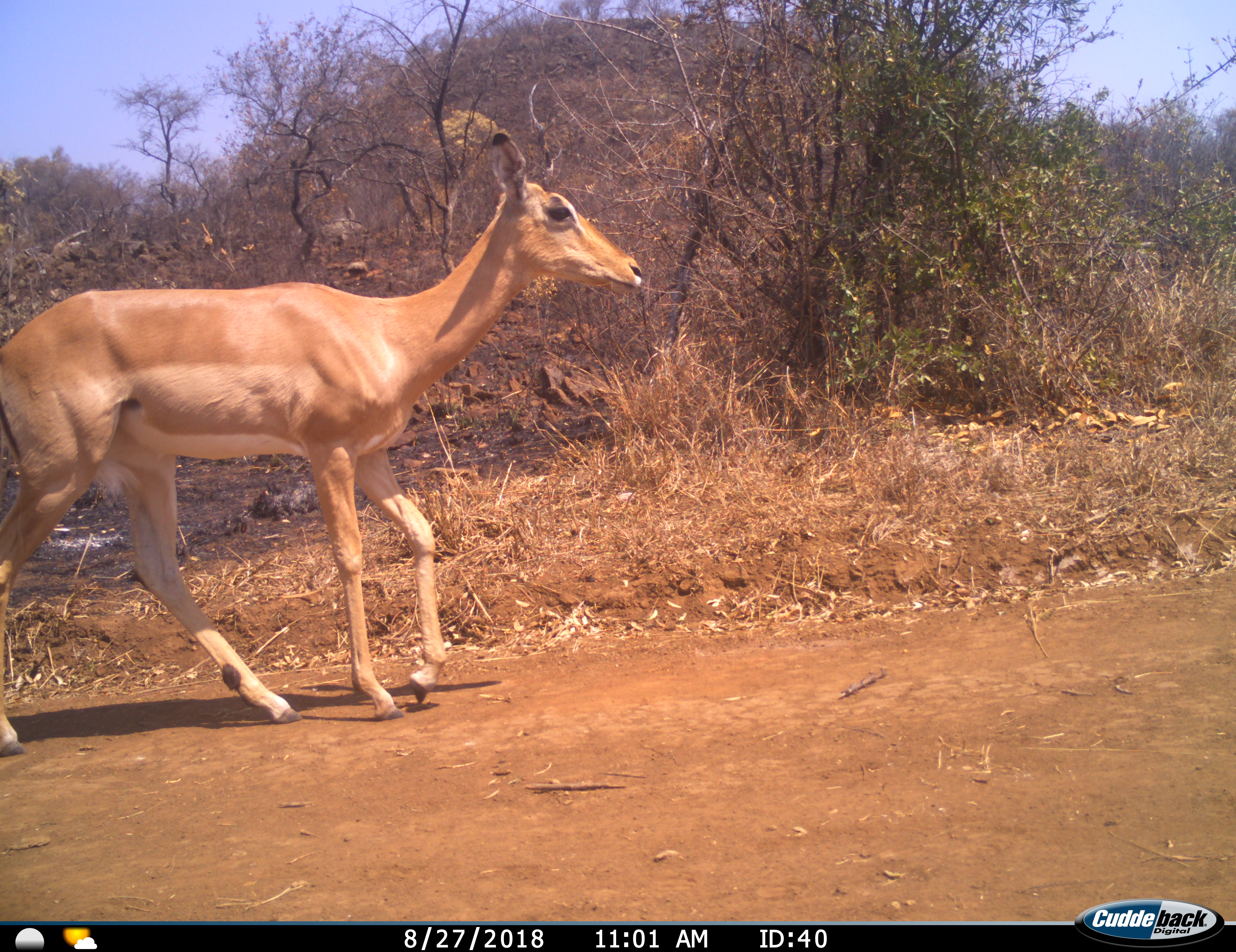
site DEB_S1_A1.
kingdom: Animalia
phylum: Chordata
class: Mammalia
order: Artiodactyla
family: Bovidae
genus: Aepyceros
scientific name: Aepyceros melampus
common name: impala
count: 1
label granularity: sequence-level